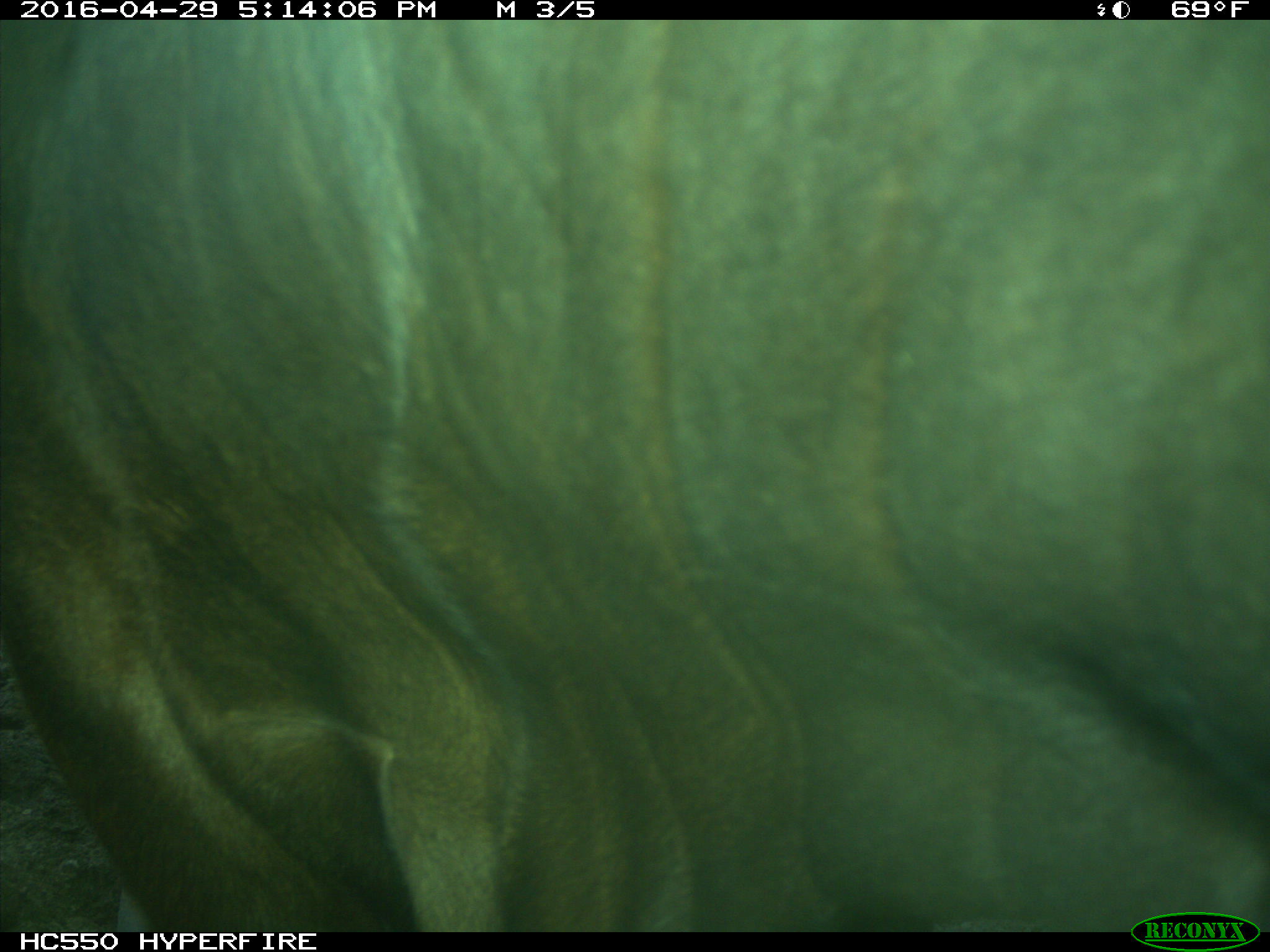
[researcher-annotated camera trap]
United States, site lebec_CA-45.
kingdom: Animalia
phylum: Chordata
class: Mammalia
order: Artiodactyla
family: Bovidae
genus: Bos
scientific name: Bos taurus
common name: domestic cow